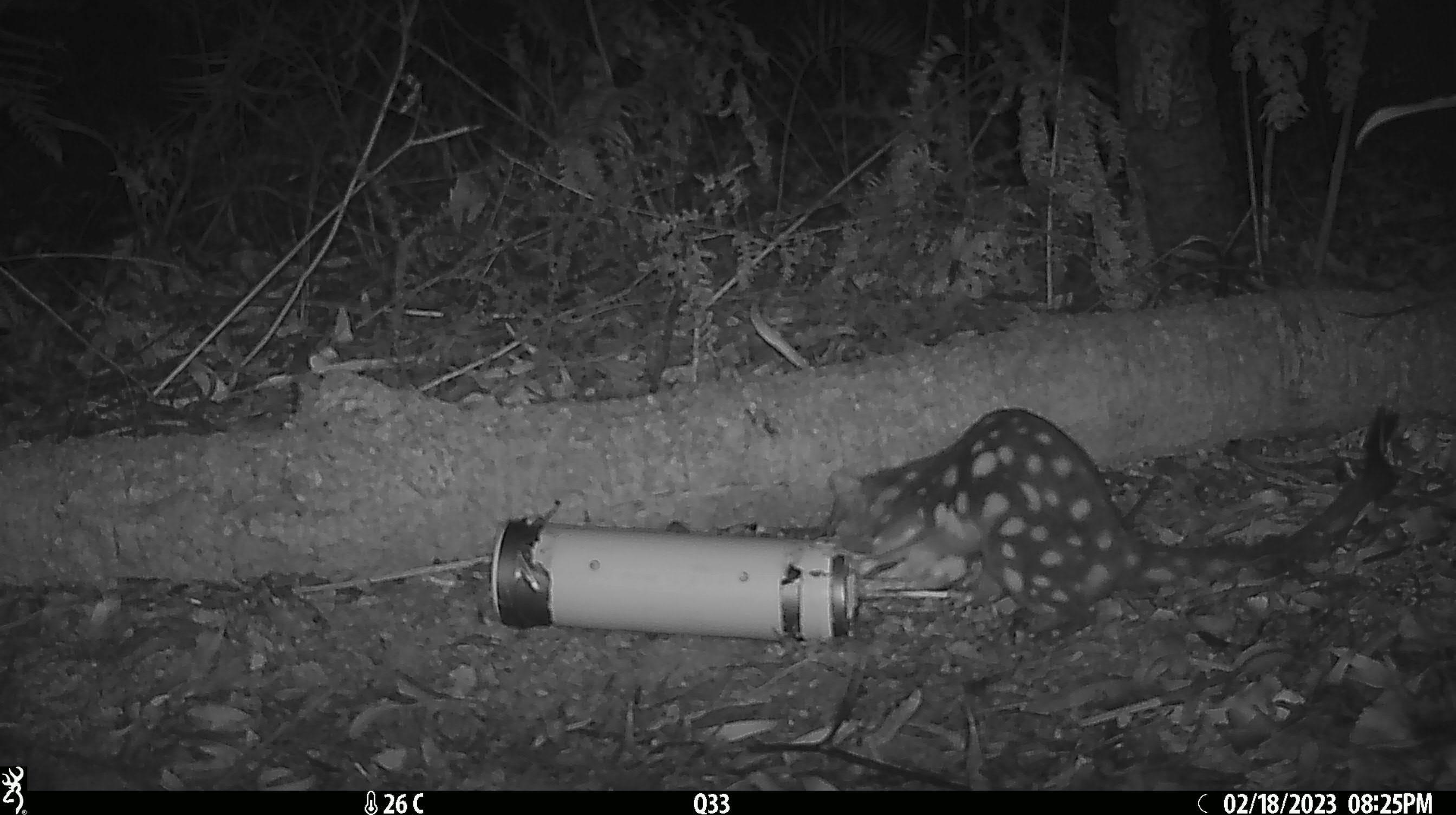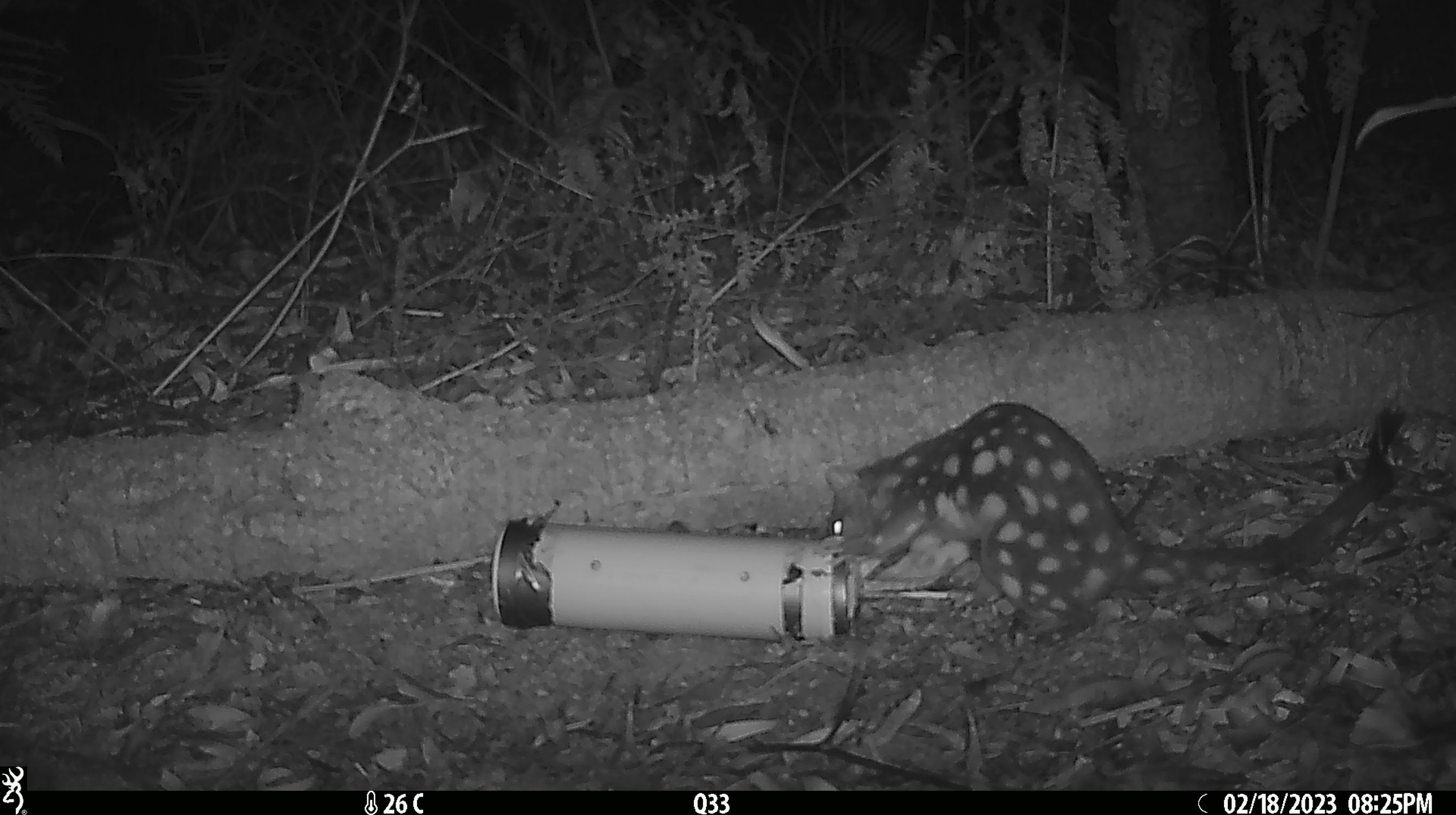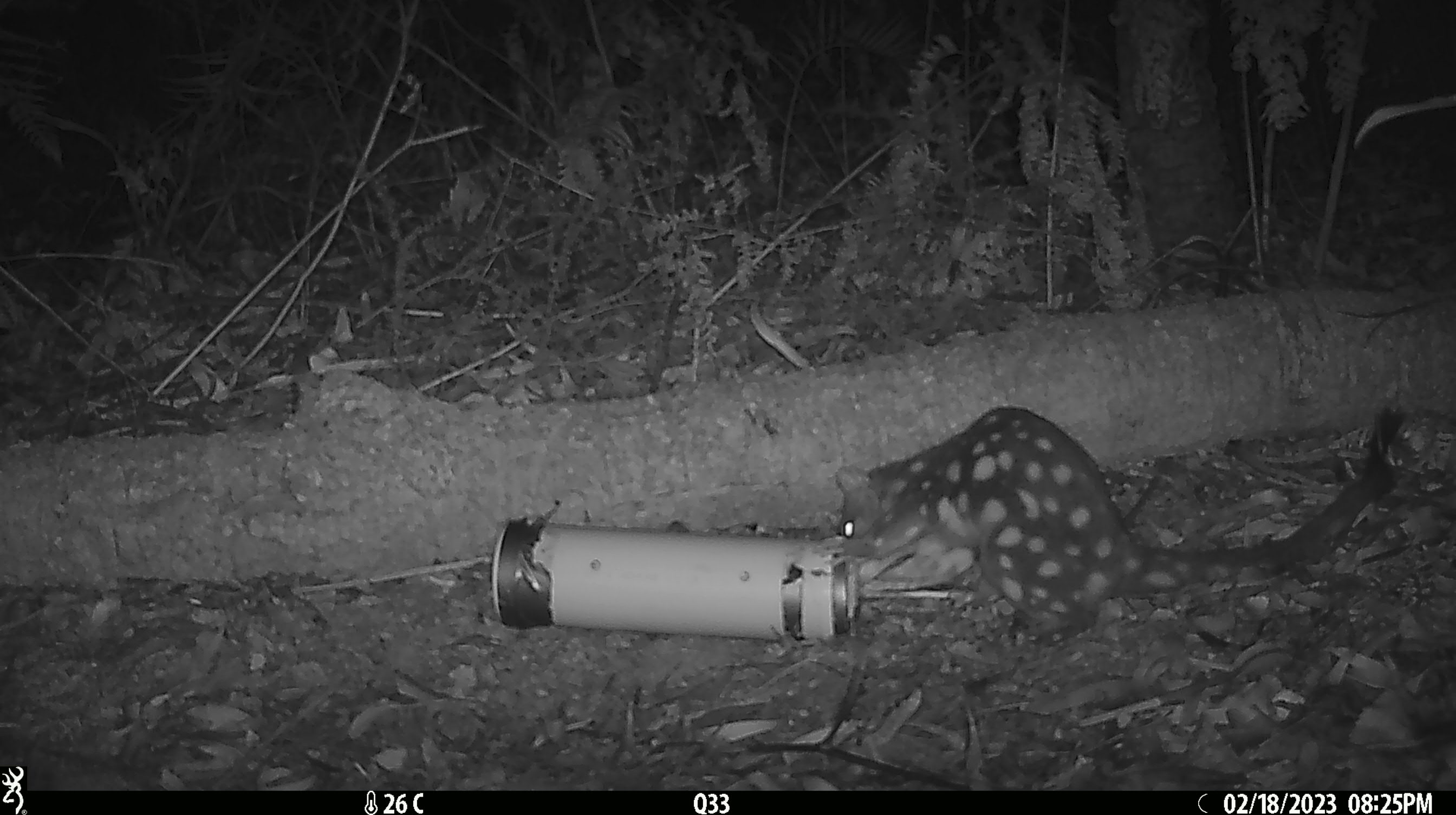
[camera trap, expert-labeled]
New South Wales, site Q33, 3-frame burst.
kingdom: Animalia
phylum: Chordata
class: Mammalia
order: Dasyuromorphia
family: Dasyuridae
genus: Dasyurus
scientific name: Dasyurus maculatus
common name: spotted-tailed quoll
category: quoll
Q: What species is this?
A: Quoll (spotted-tailed quoll) (Dasyurus maculatus).